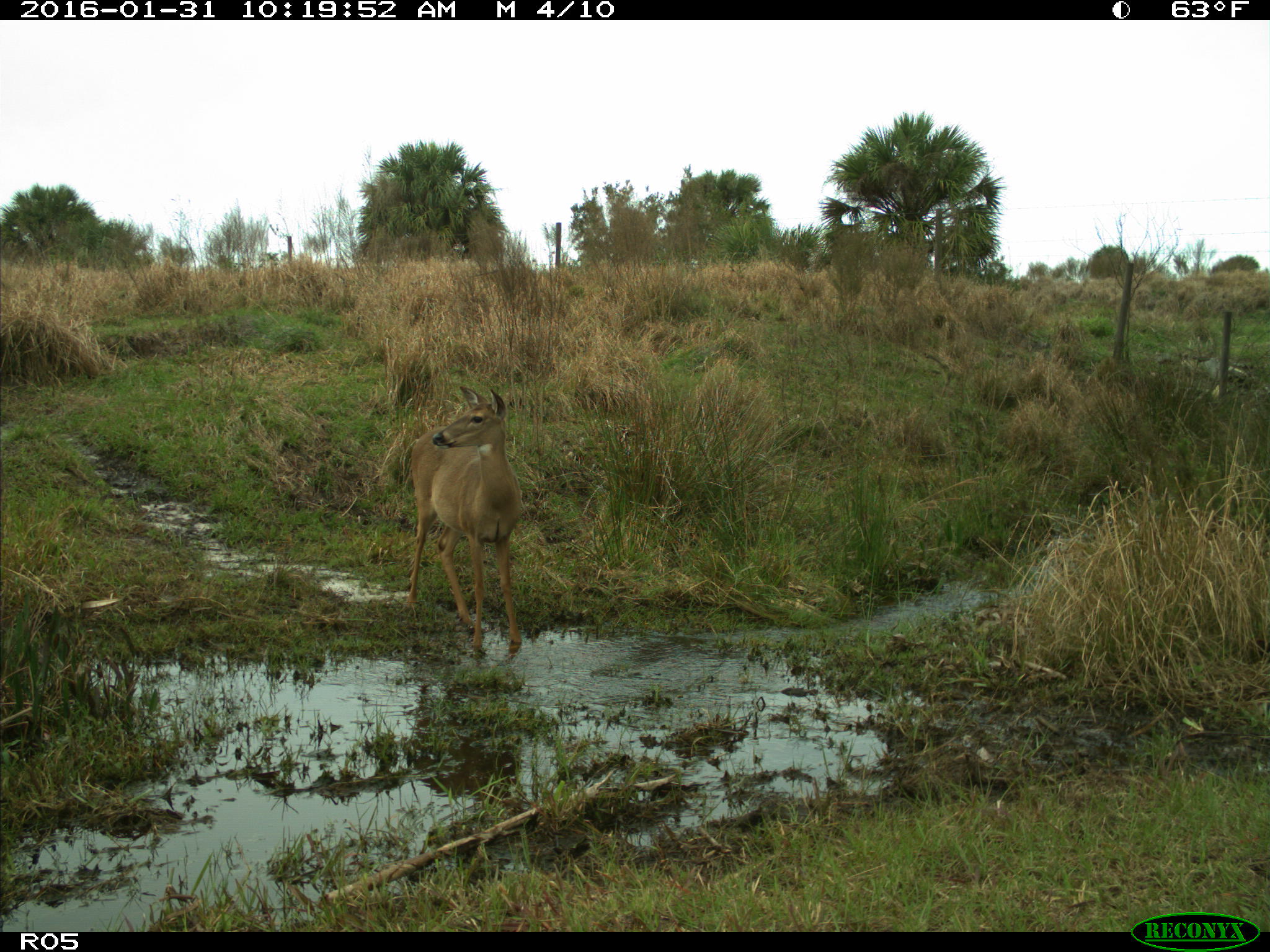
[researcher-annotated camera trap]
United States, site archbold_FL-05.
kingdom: Animalia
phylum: Chordata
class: Mammalia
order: Artiodactyla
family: Cervidae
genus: Odocoileus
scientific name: Odocoileus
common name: deer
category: unidentified deer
Unidentified deer (deer) (Odocoileus).